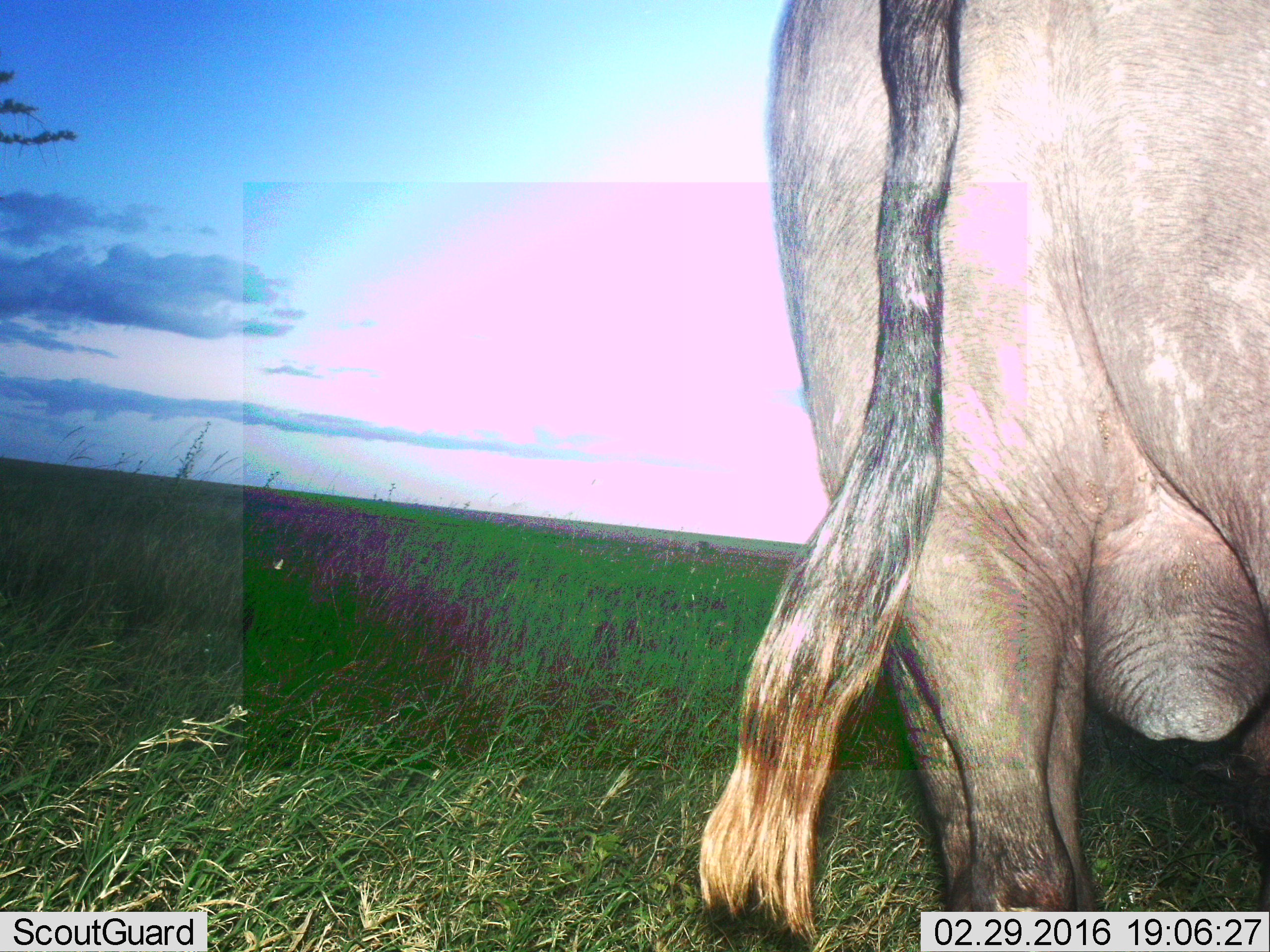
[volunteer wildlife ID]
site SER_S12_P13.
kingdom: Animalia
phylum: Chordata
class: Mammalia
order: Artiodactyla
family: Bovidae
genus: Syncerus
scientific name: Syncerus caffer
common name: african buffalo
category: buffalo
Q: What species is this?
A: Buffalo (african buffalo) (Syncerus caffer).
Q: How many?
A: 1.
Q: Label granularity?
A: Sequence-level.